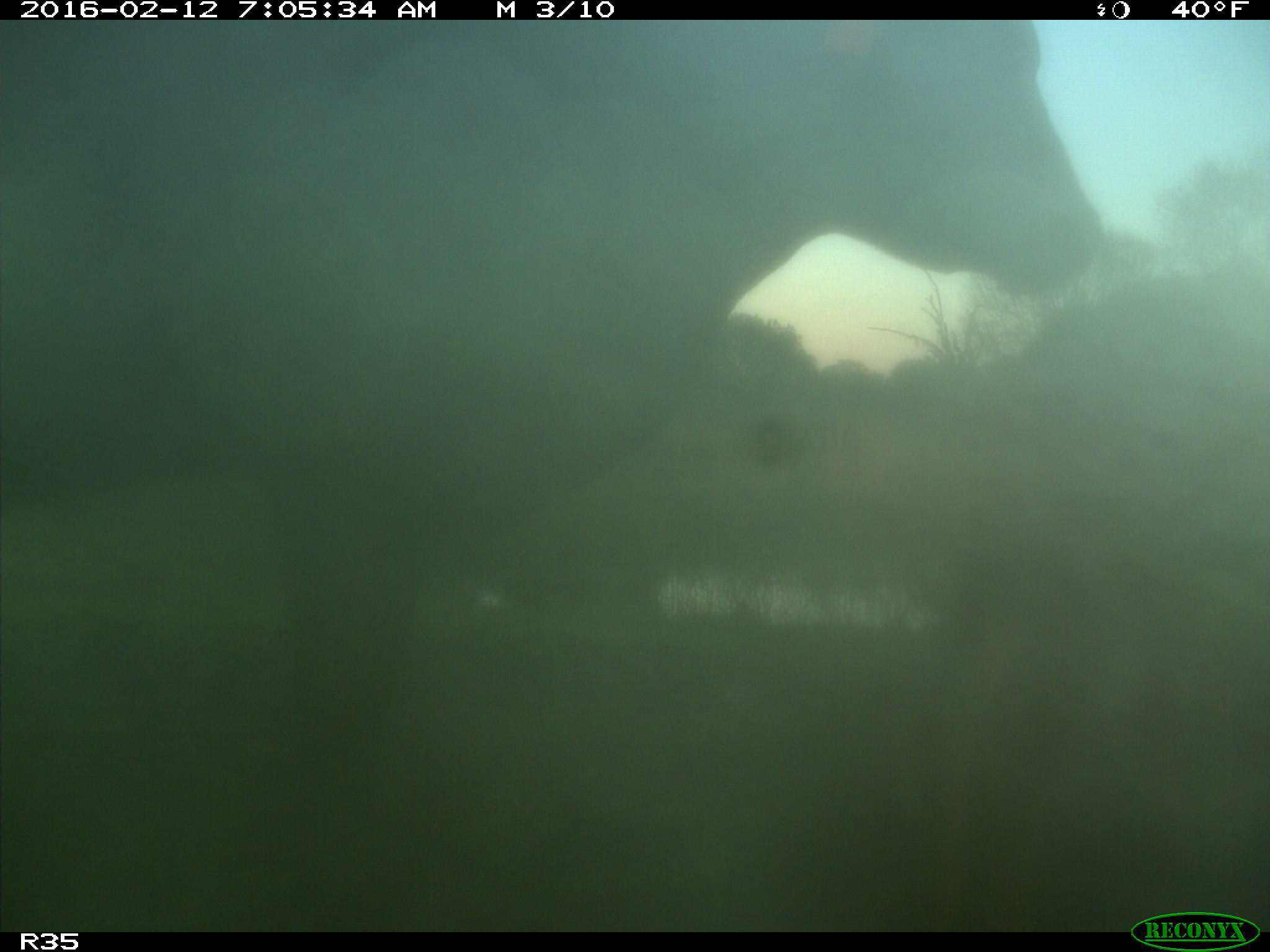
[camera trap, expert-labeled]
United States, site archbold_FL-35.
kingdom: Animalia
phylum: Chordata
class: Mammalia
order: Artiodactyla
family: Bovidae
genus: Bos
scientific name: Bos taurus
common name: domestic cow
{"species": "Bos taurus (domestic cow)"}